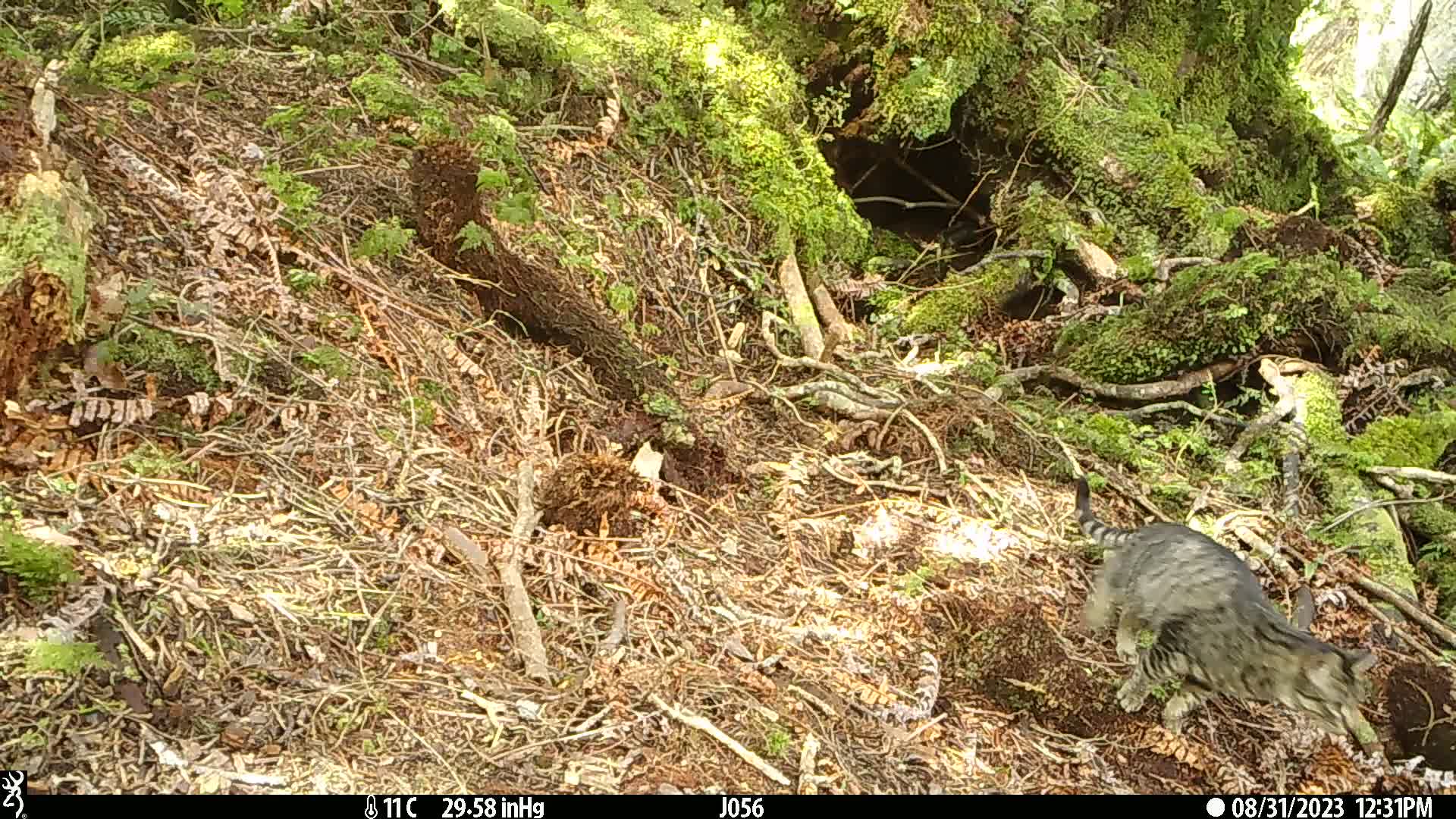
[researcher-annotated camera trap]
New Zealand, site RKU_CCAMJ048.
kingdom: Animalia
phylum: Chordata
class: Mammalia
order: Carnivora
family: Felidae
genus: Felis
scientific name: Felis catus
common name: domestic cat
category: cat